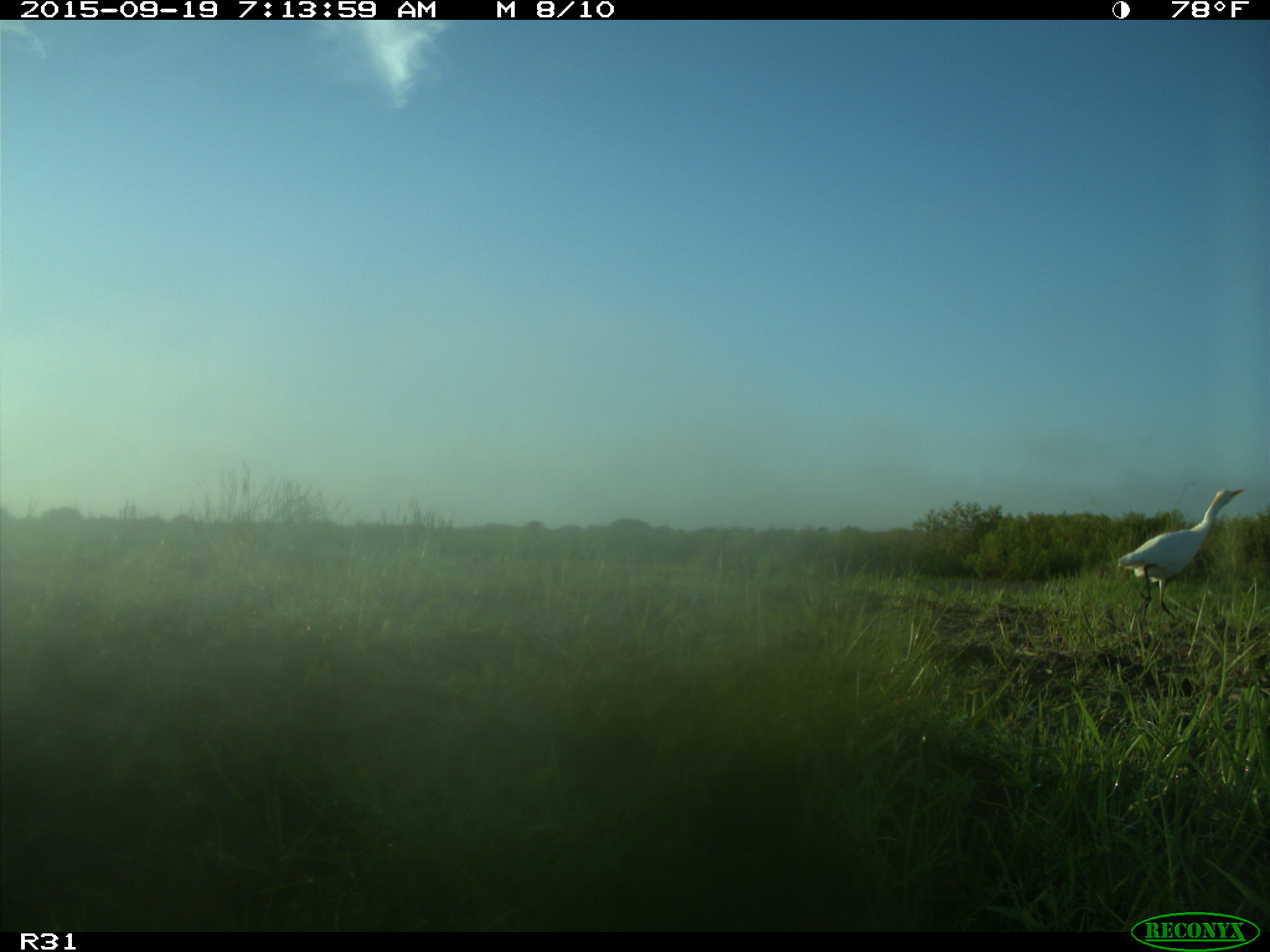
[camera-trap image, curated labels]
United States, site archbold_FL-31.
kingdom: Animalia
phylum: Chordata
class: Aves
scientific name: Aves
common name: birds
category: unidentified bird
Unidentified bird (birds) (Aves).